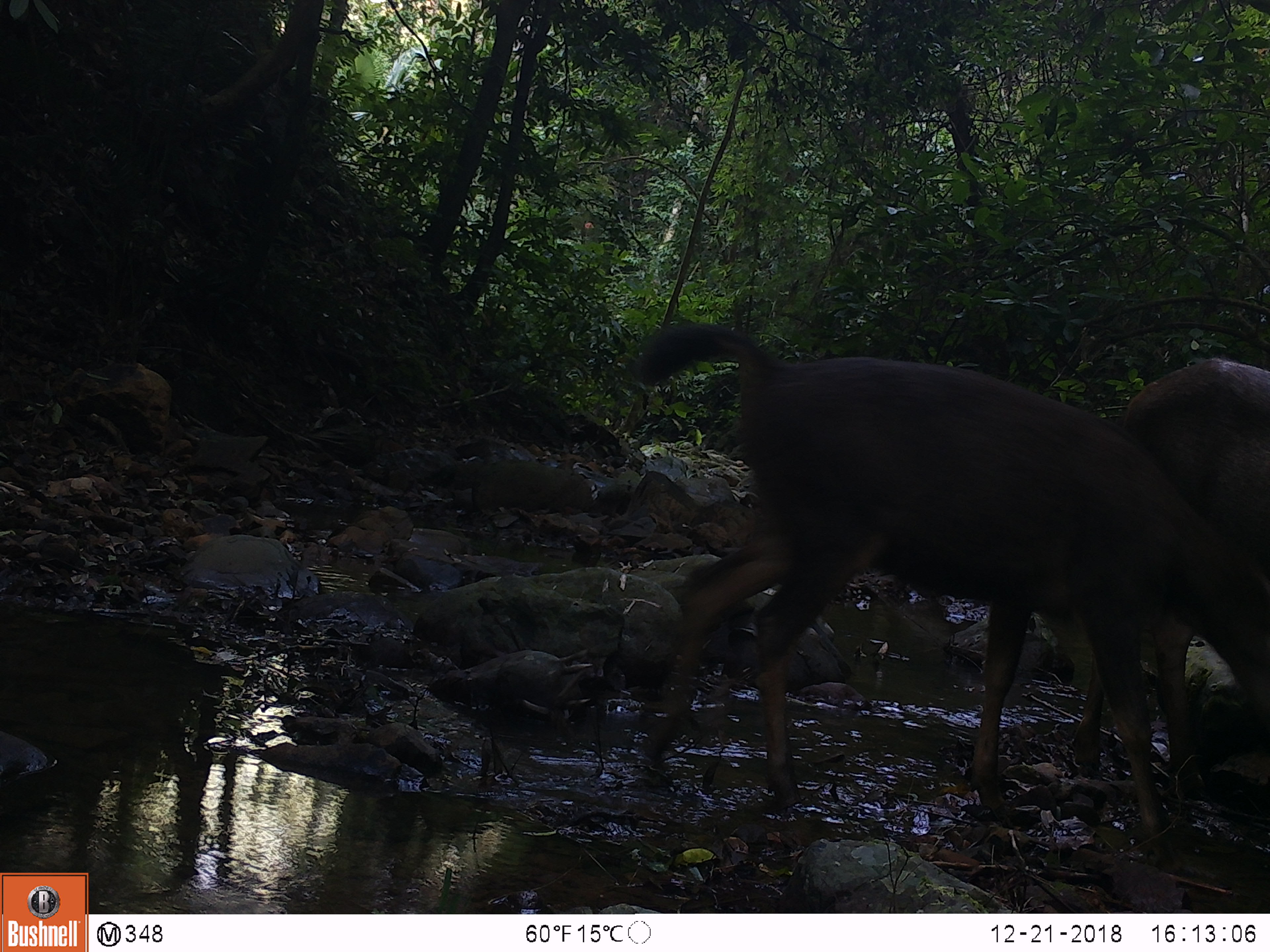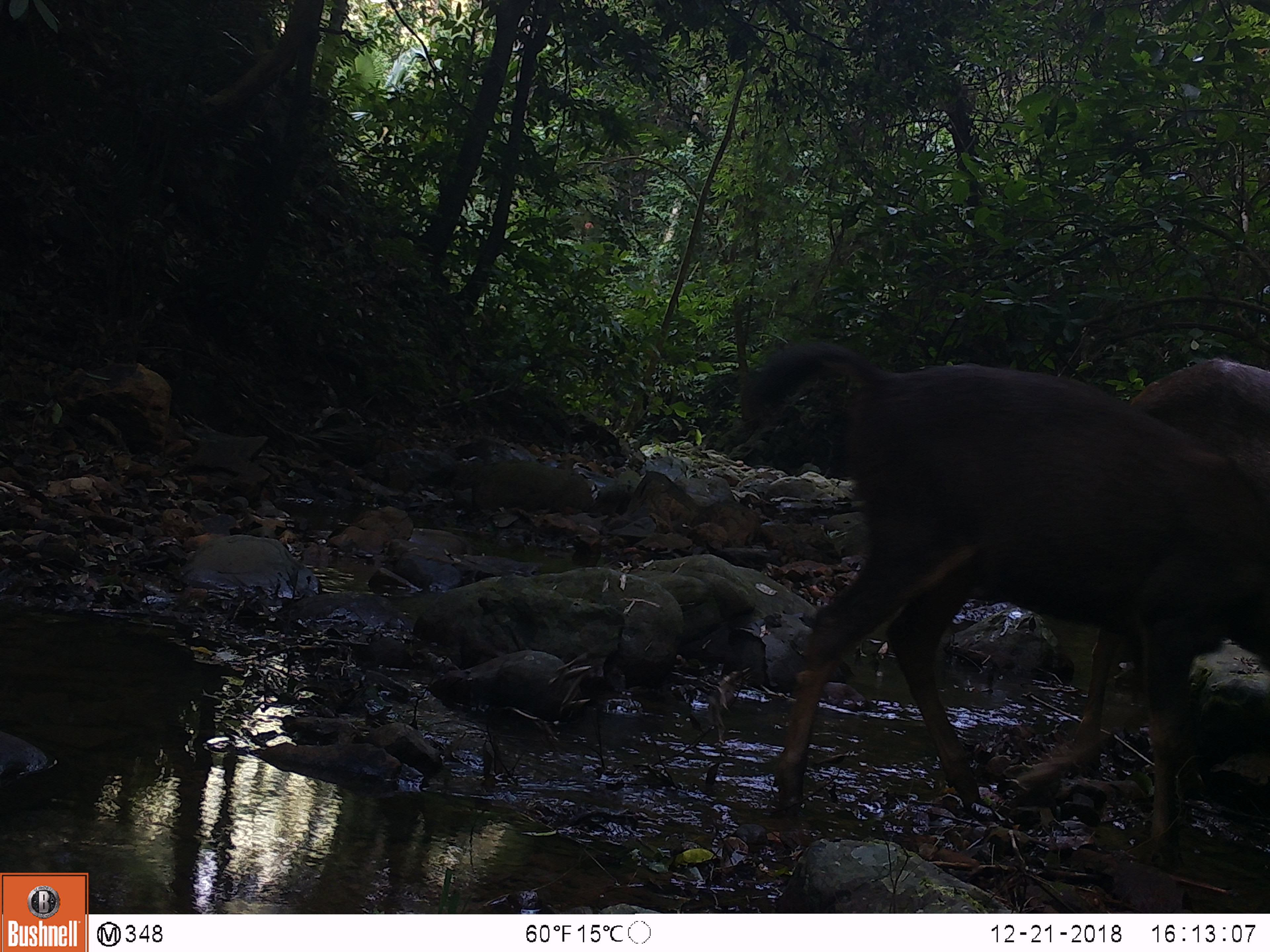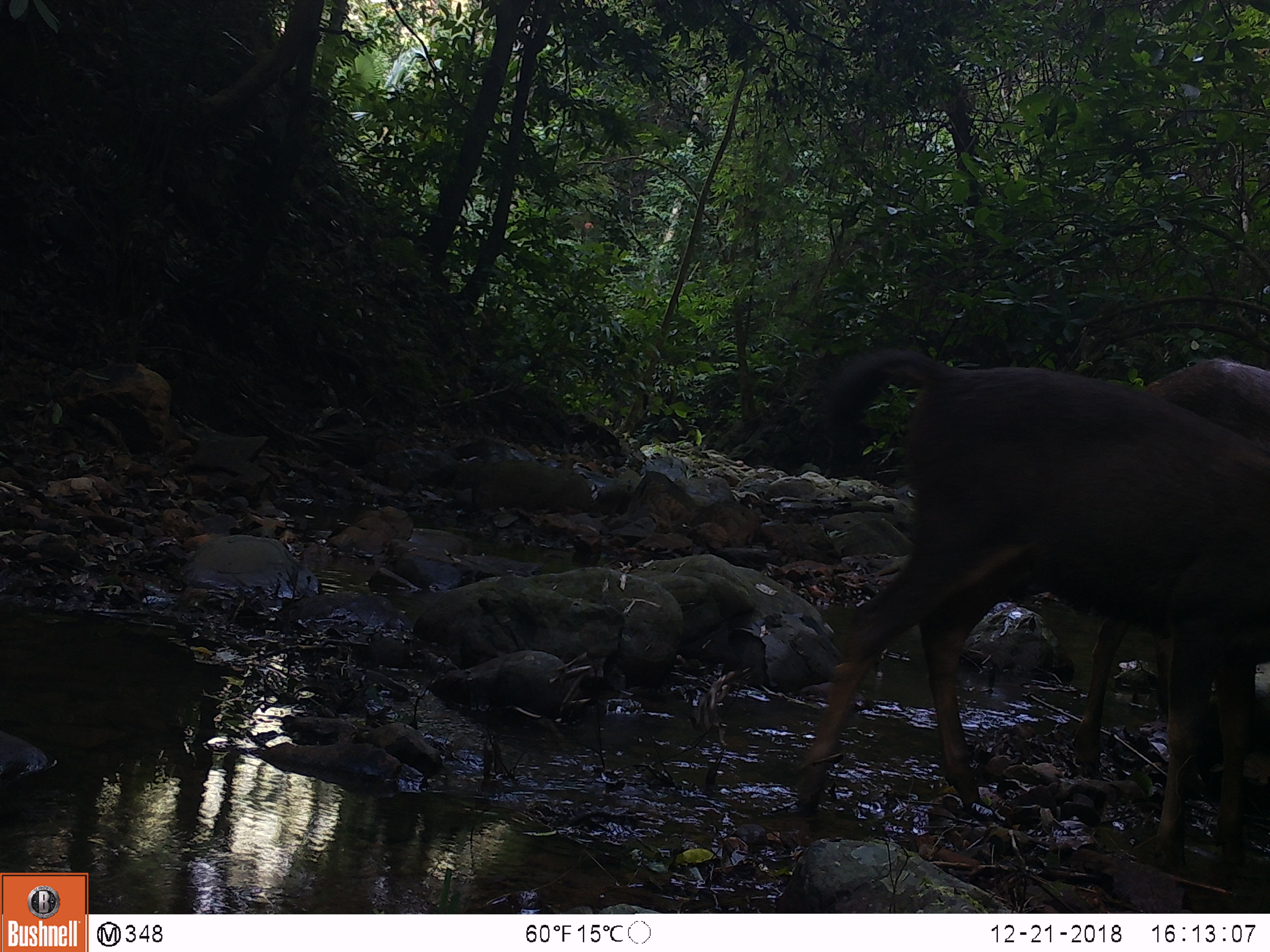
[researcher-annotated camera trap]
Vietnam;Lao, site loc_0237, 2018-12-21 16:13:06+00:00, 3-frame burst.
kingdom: Animalia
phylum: Chordata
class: Mammalia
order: Artiodactyla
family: Cervidae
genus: Rusa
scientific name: Rusa unicolor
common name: sambar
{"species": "sambar (Rusa unicolor)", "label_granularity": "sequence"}